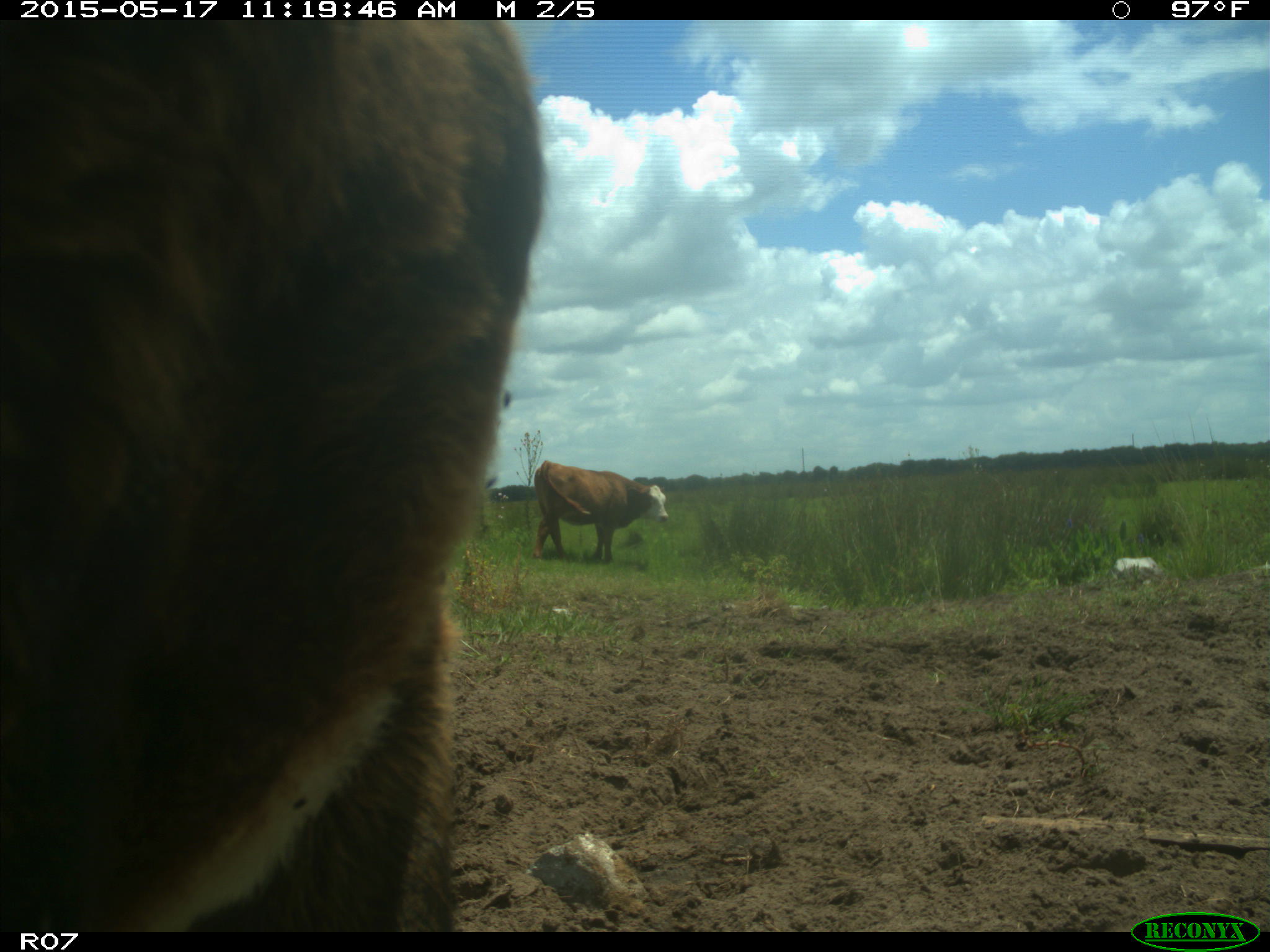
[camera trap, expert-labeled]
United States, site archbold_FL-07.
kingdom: Animalia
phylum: Chordata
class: Mammalia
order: Artiodactyla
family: Bovidae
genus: Bos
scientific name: Bos taurus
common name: domestic cow